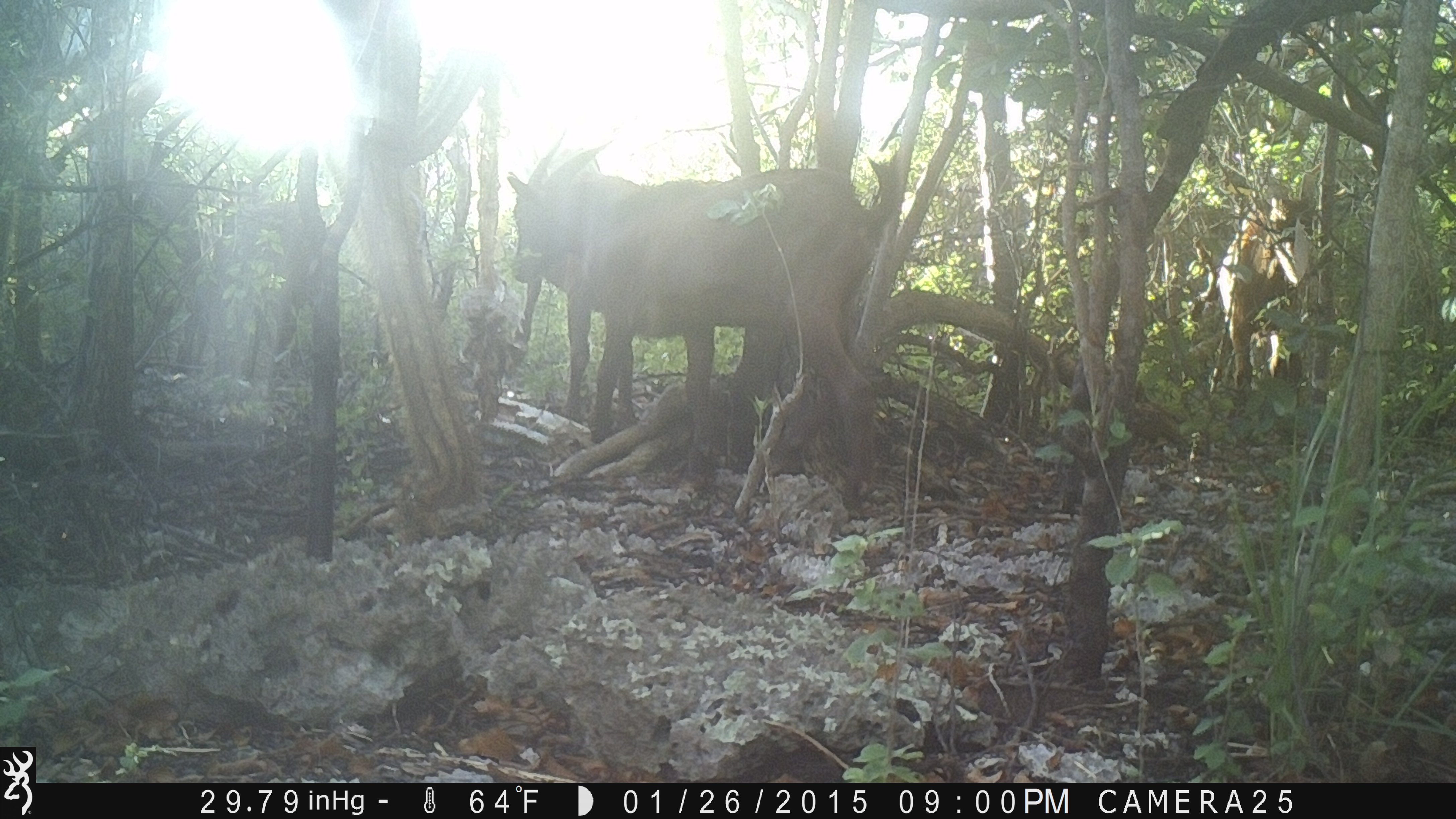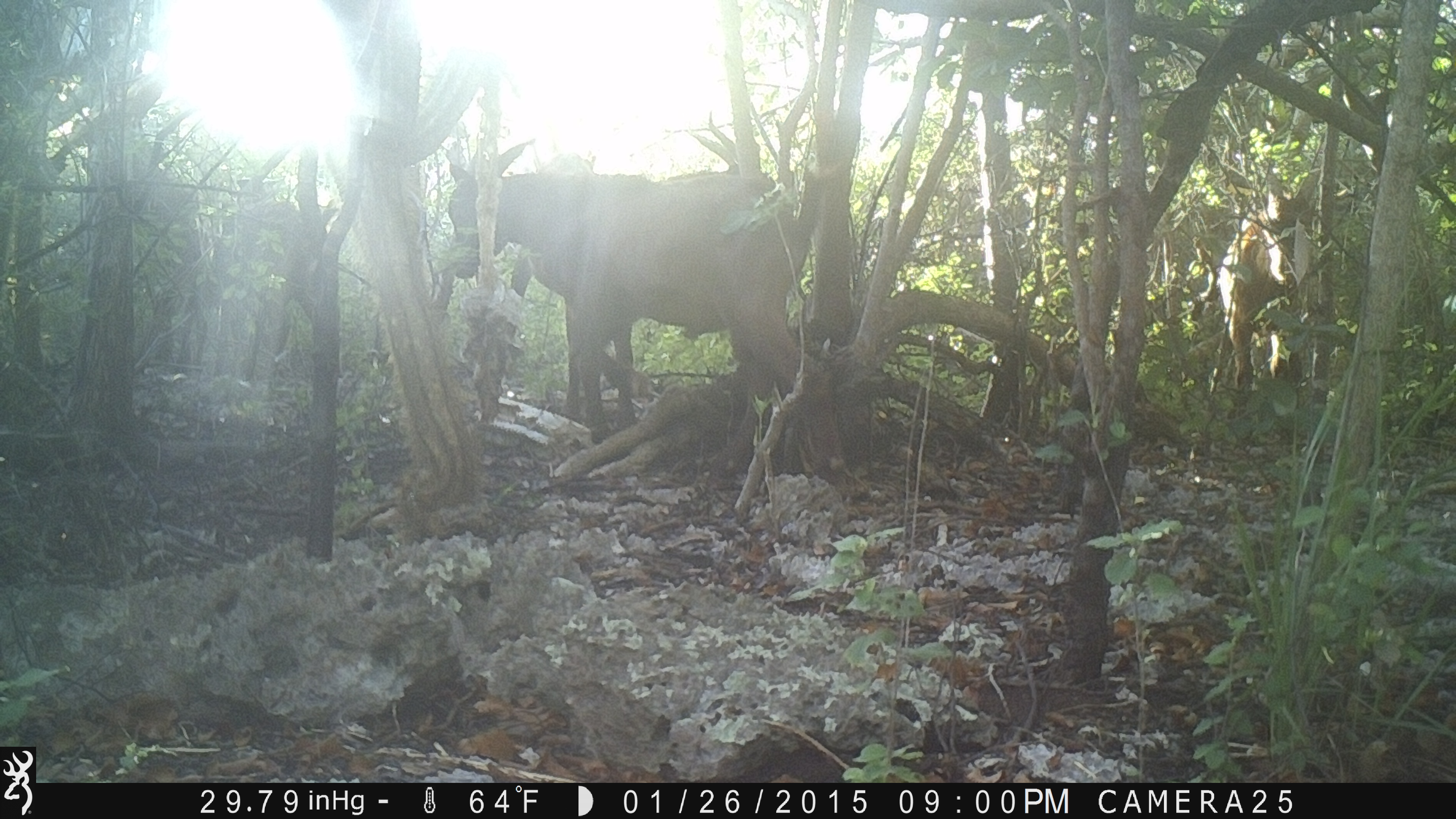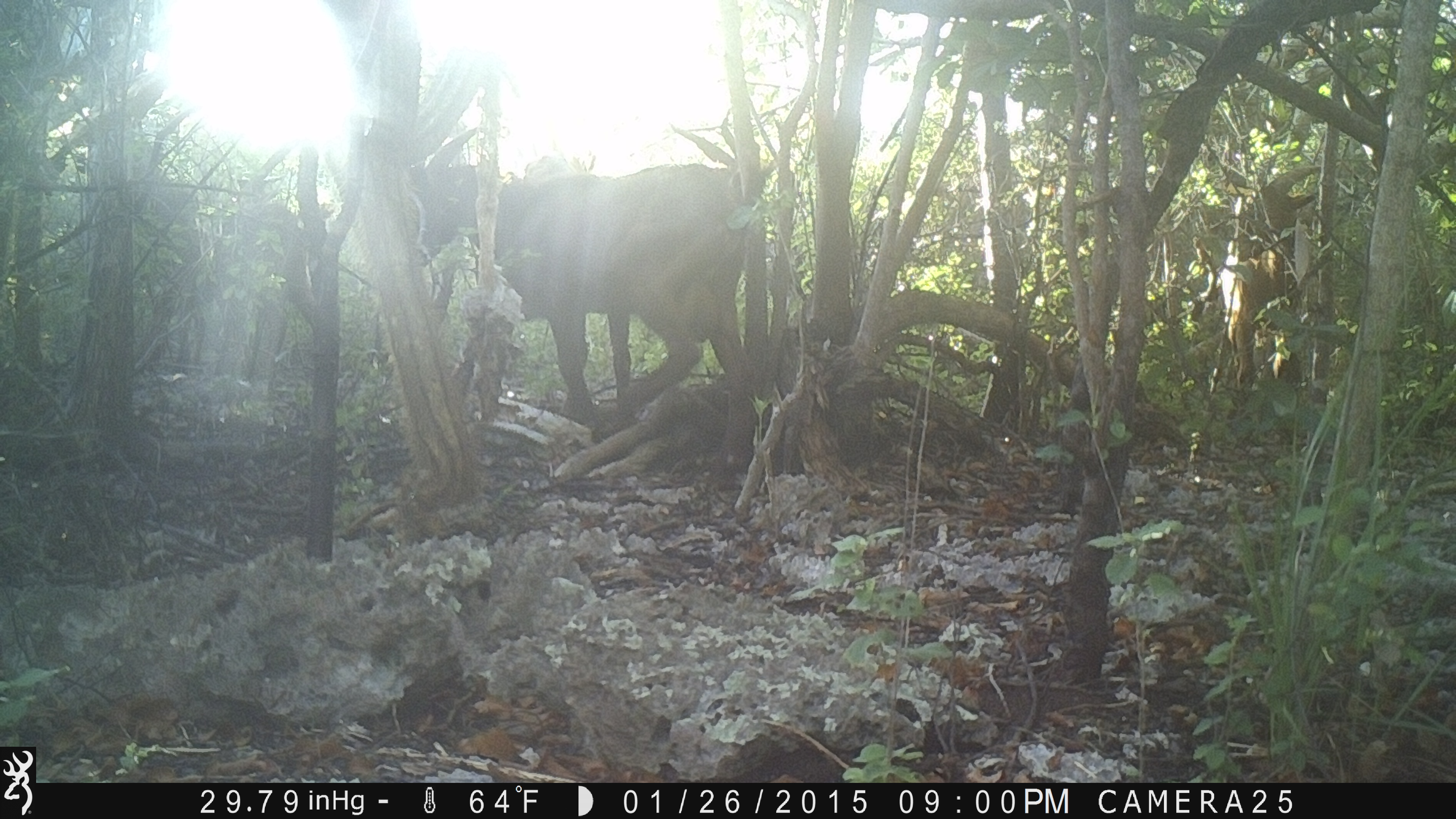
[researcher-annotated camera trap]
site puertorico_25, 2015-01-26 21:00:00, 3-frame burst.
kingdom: Animalia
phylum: Chordata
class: Mammalia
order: Artiodactyla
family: Bovidae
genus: Capra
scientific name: Capra hircus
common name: goat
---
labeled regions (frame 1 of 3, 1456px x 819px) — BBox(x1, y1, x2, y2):
goat: BBox(511, 129, 902, 487); BBox(1221, 171, 1318, 406)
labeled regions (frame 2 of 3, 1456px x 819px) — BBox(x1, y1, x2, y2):
goat: BBox(429, 134, 829, 448)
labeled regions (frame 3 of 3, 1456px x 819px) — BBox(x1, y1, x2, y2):
goat: BBox(412, 156, 765, 457); BBox(122, 176, 330, 388); BBox(1192, 162, 1327, 418)